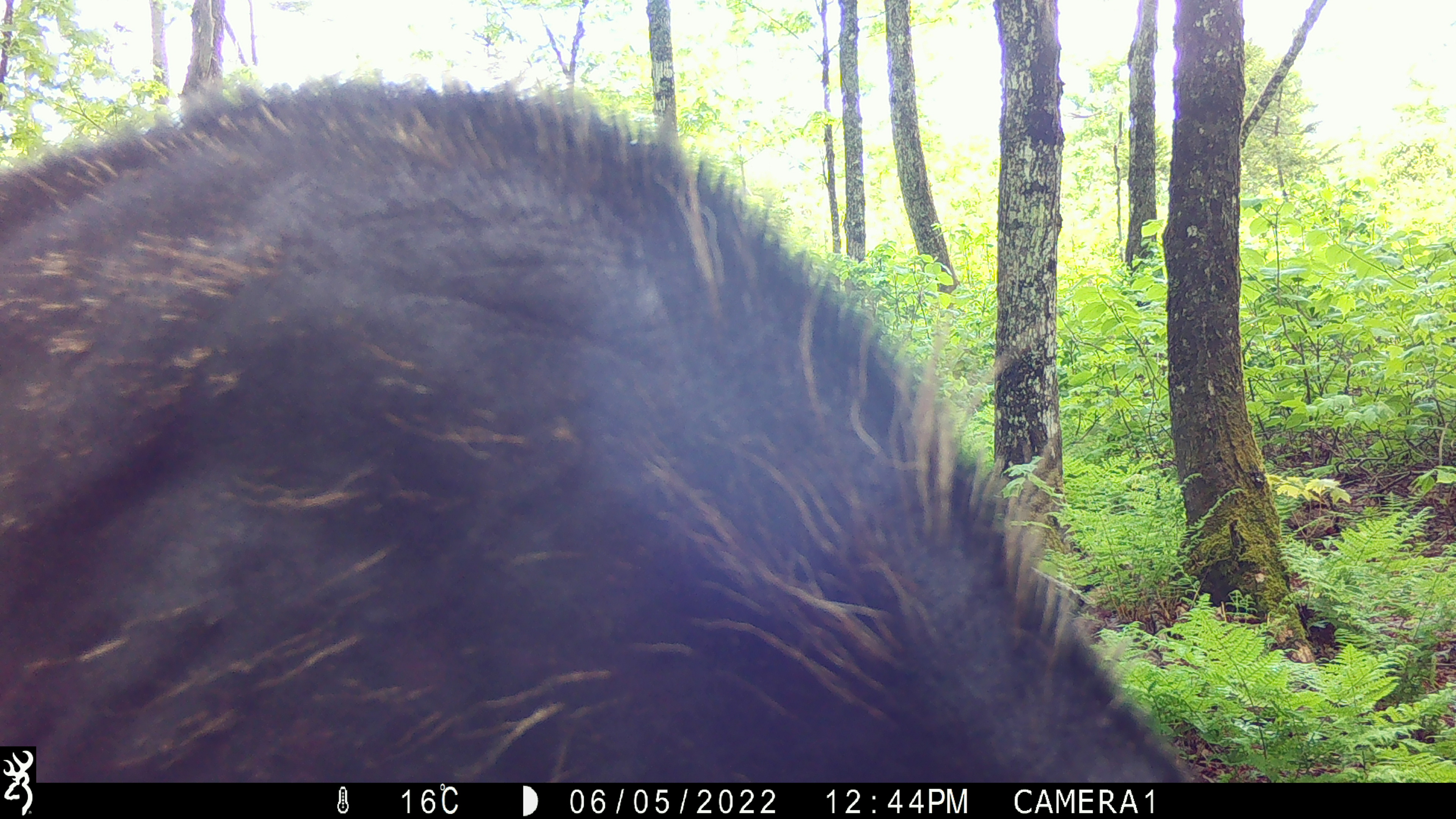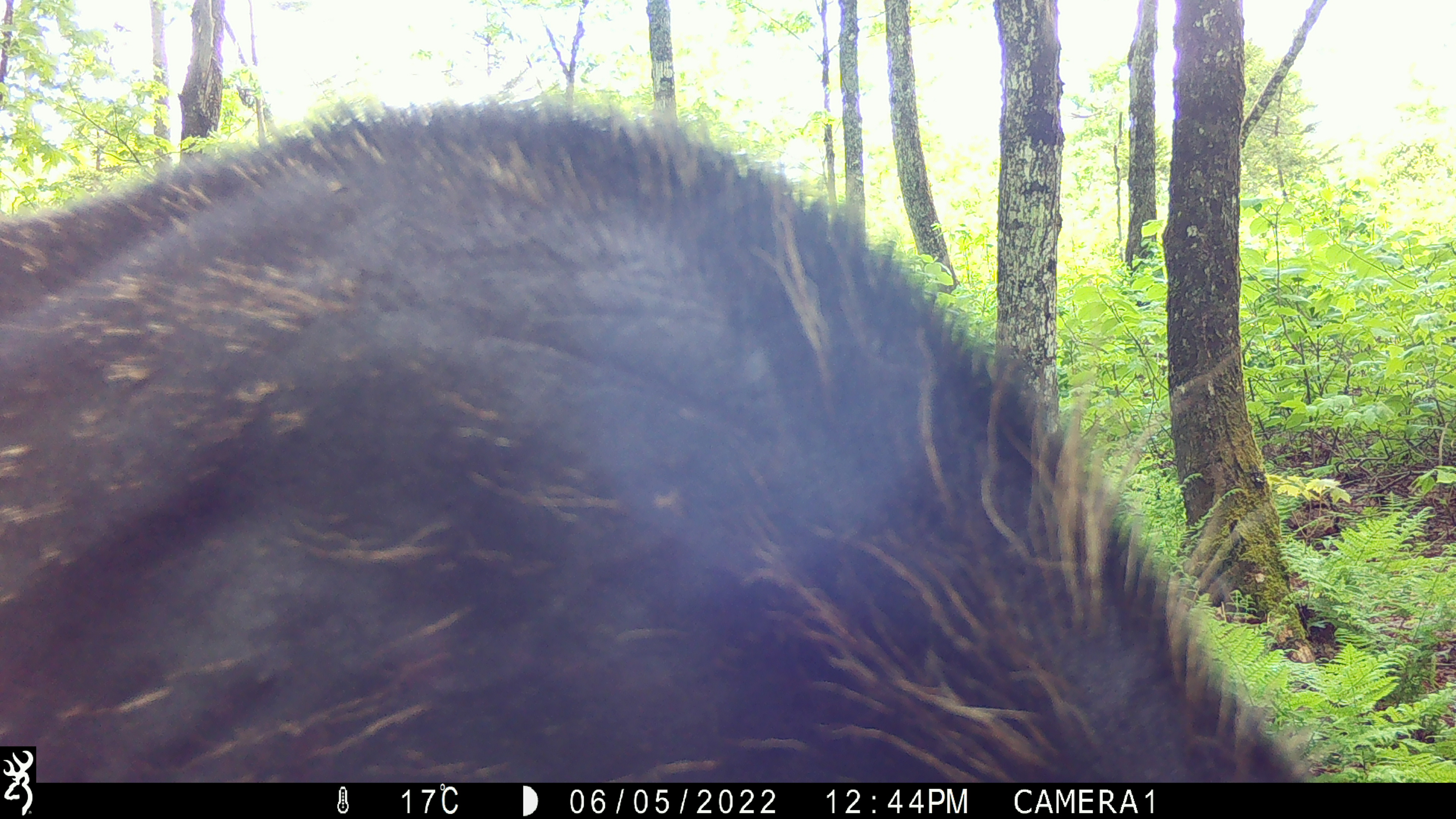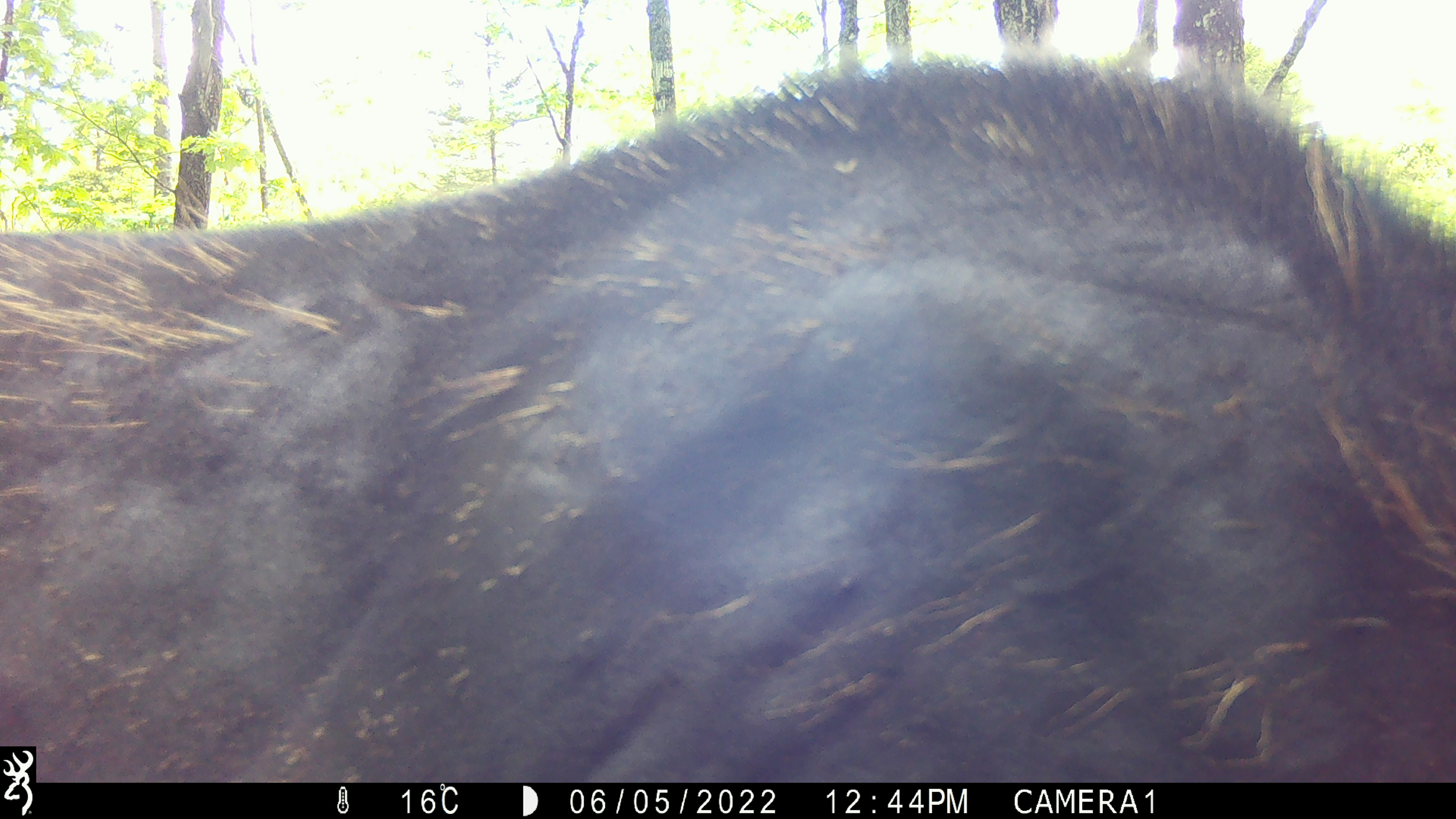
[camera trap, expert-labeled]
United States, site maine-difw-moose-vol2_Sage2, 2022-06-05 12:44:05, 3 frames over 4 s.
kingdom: Animalia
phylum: Chordata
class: Mammalia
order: Artiodactyla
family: Cervidae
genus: Alces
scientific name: Alces alces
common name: moose